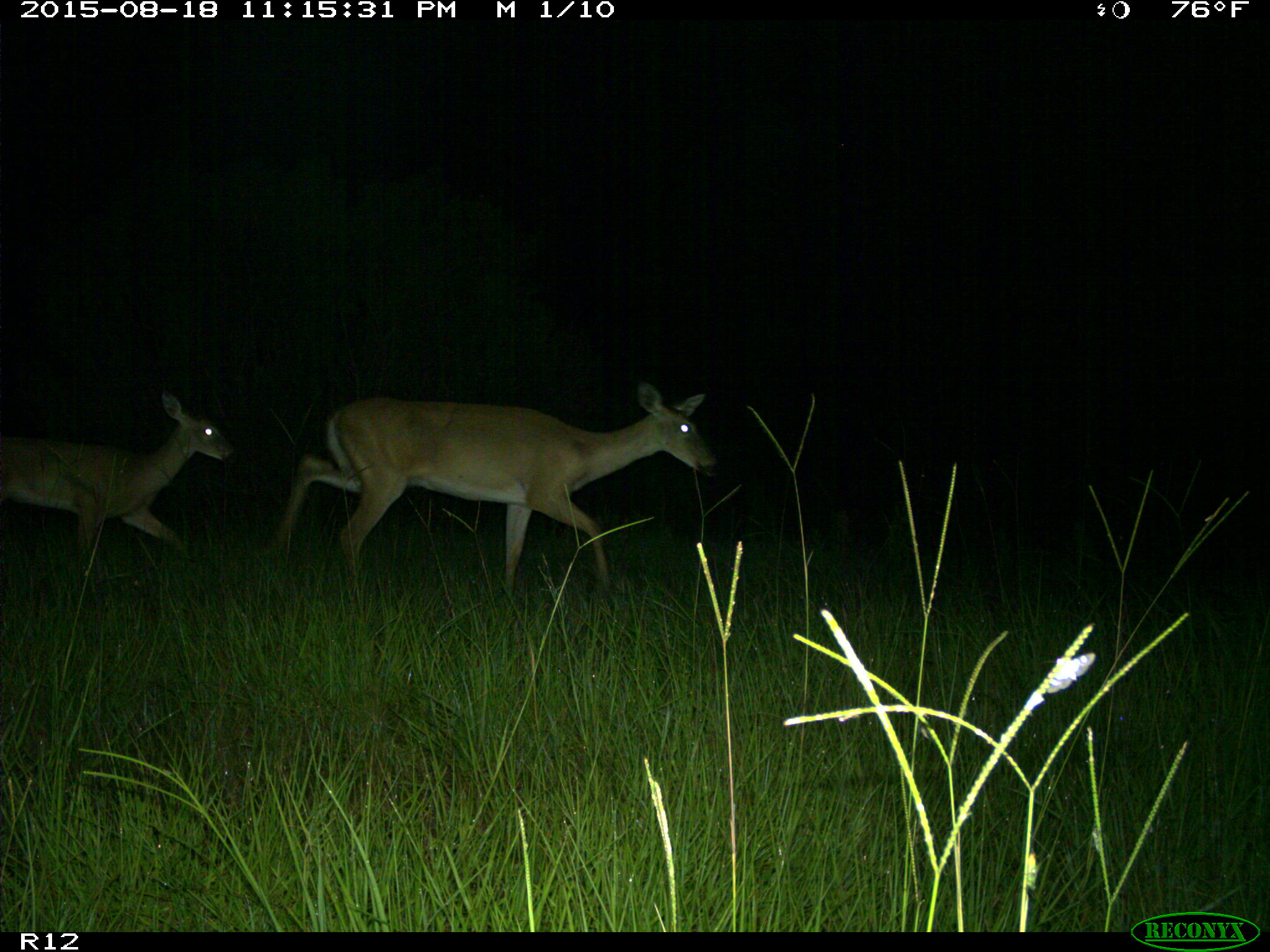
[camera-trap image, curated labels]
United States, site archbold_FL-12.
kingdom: Animalia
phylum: Chordata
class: Mammalia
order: Artiodactyla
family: Cervidae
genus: Odocoileus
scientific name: Odocoileus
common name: deer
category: unidentified deer